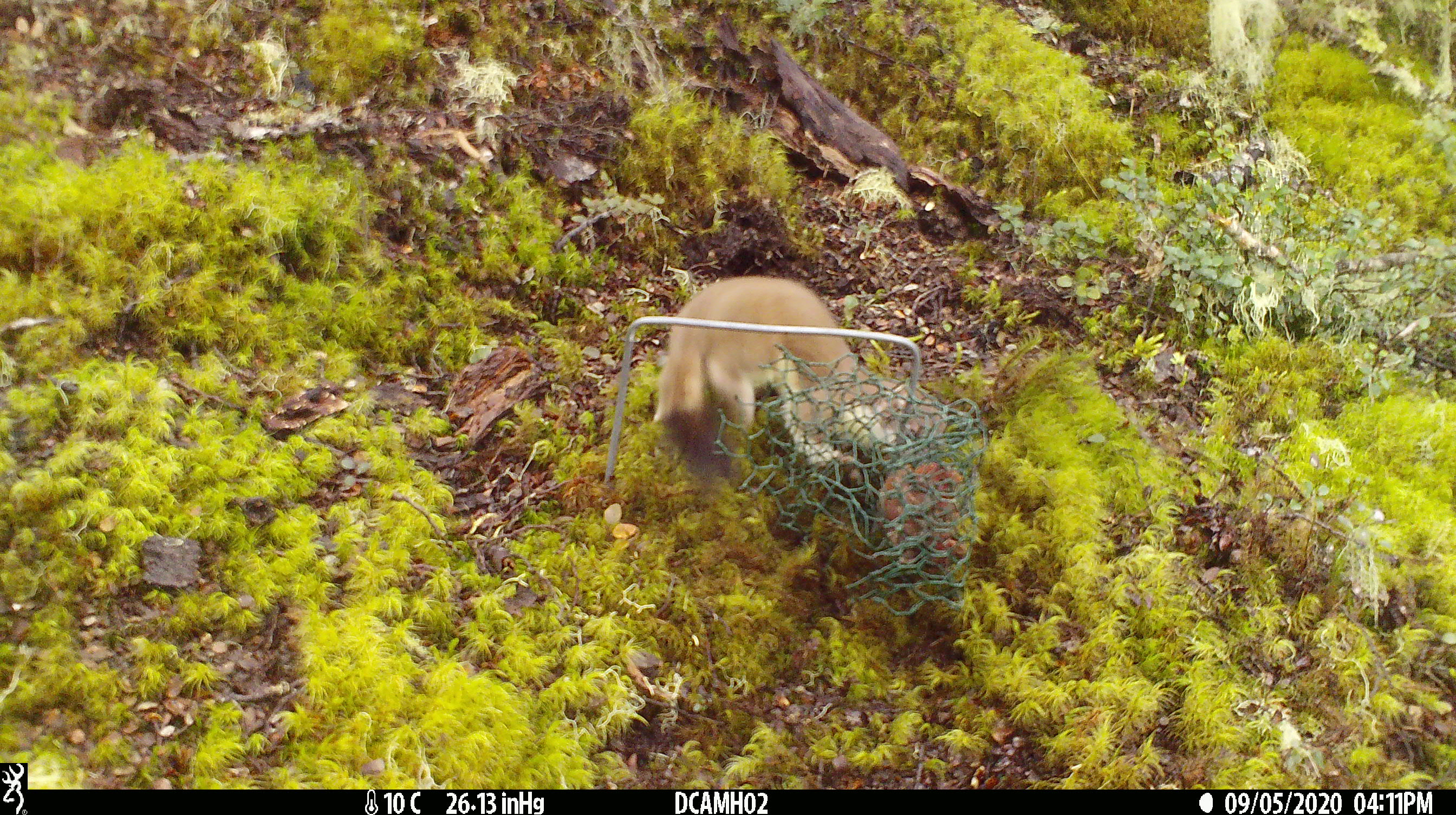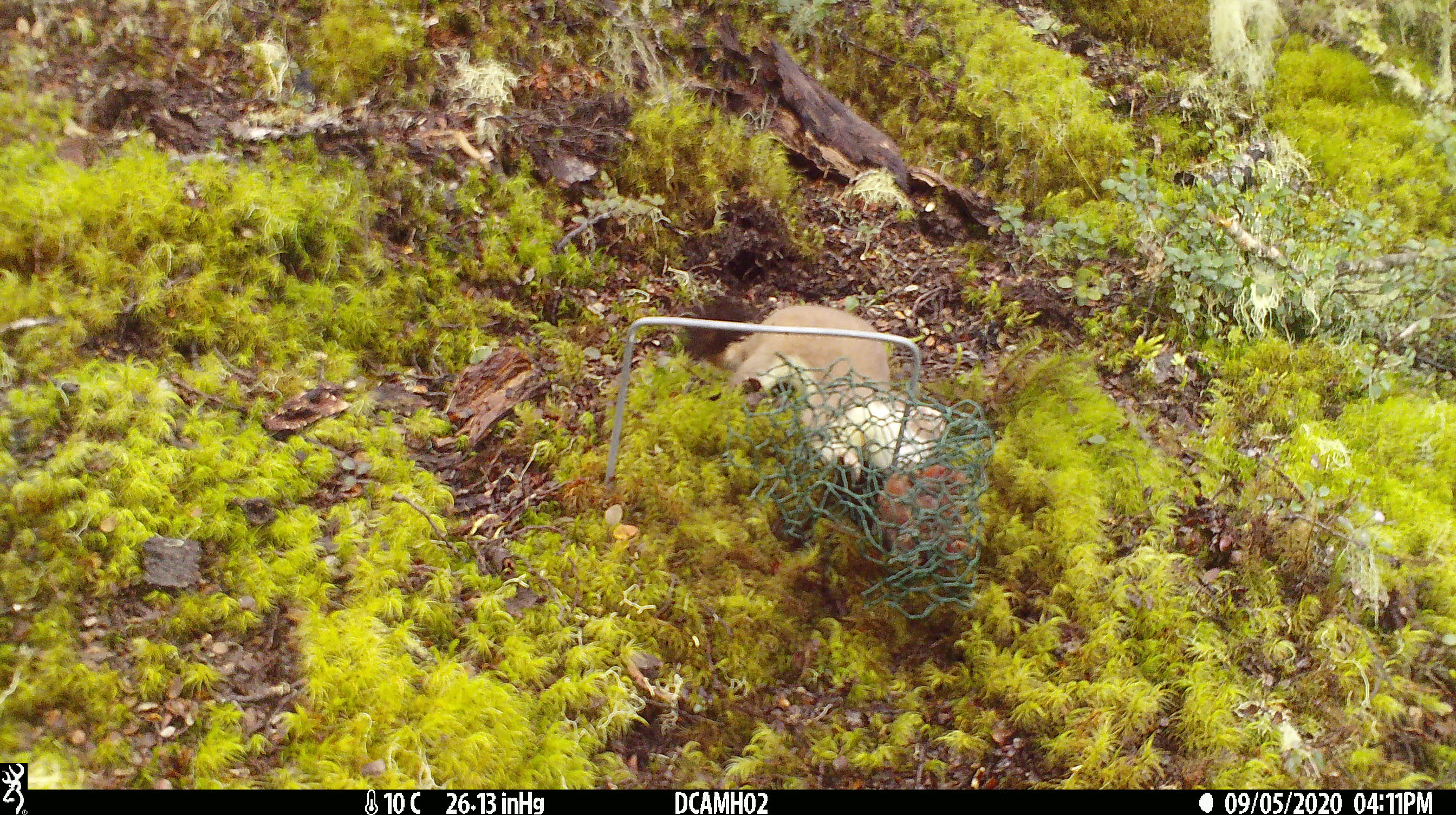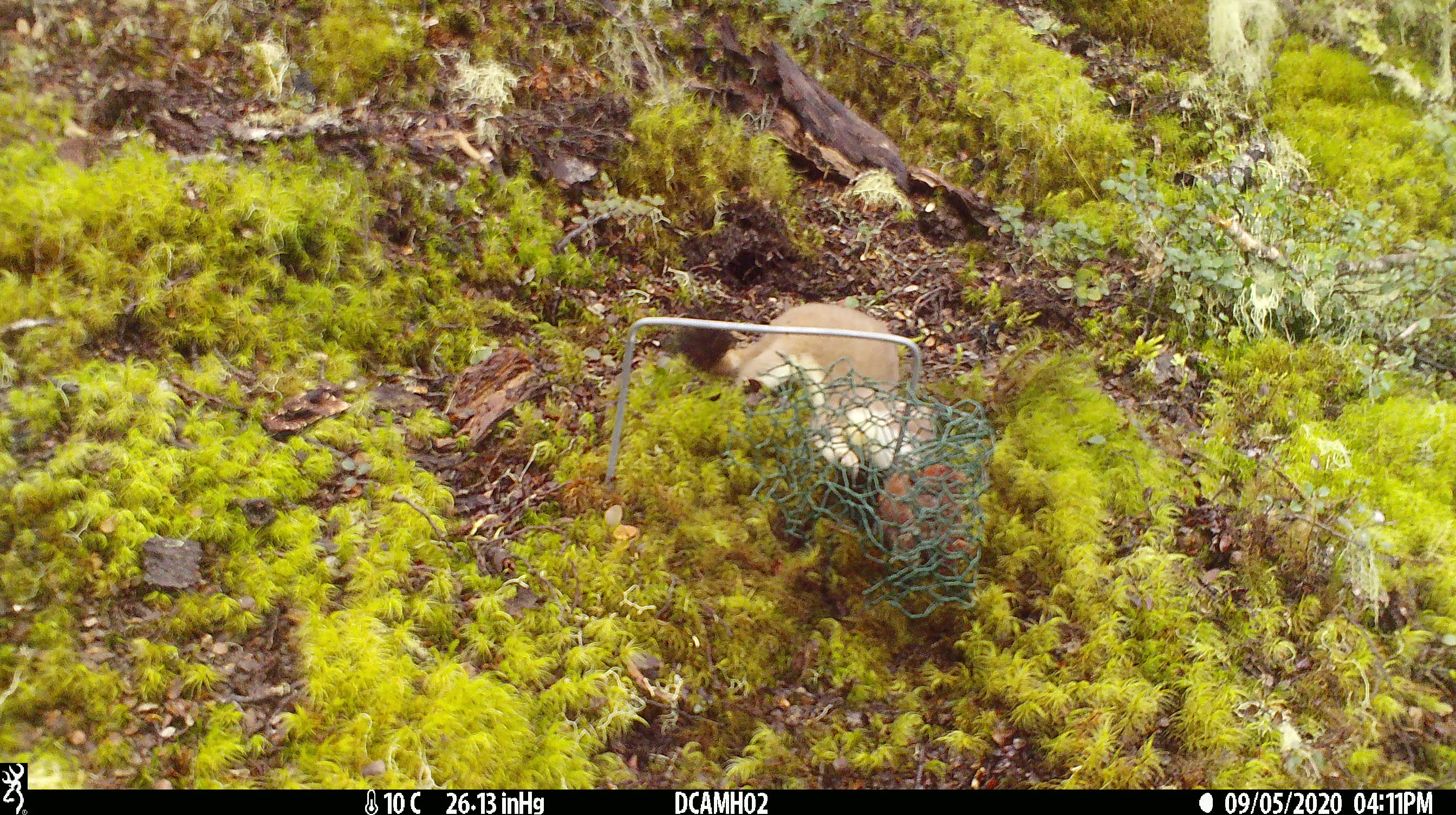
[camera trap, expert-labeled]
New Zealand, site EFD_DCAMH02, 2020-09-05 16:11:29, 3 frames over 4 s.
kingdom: Animalia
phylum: Chordata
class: Mammalia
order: Carnivora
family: Mustelidae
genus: Mustela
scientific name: Mustela erminea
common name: stoat